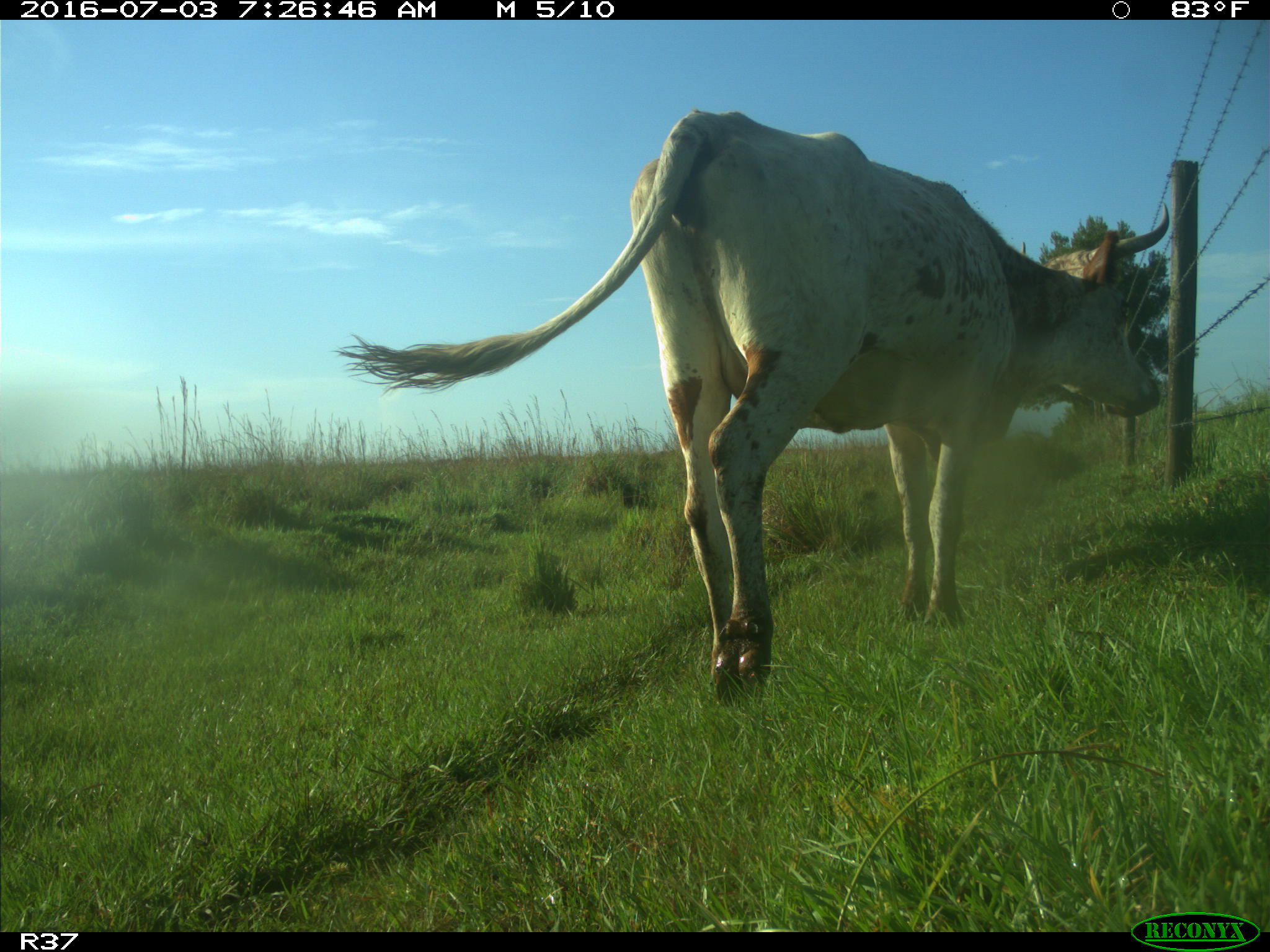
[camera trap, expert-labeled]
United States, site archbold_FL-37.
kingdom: Animalia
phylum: Chordata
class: Mammalia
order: Artiodactyla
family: Bovidae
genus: Bos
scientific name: Bos taurus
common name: domestic cow